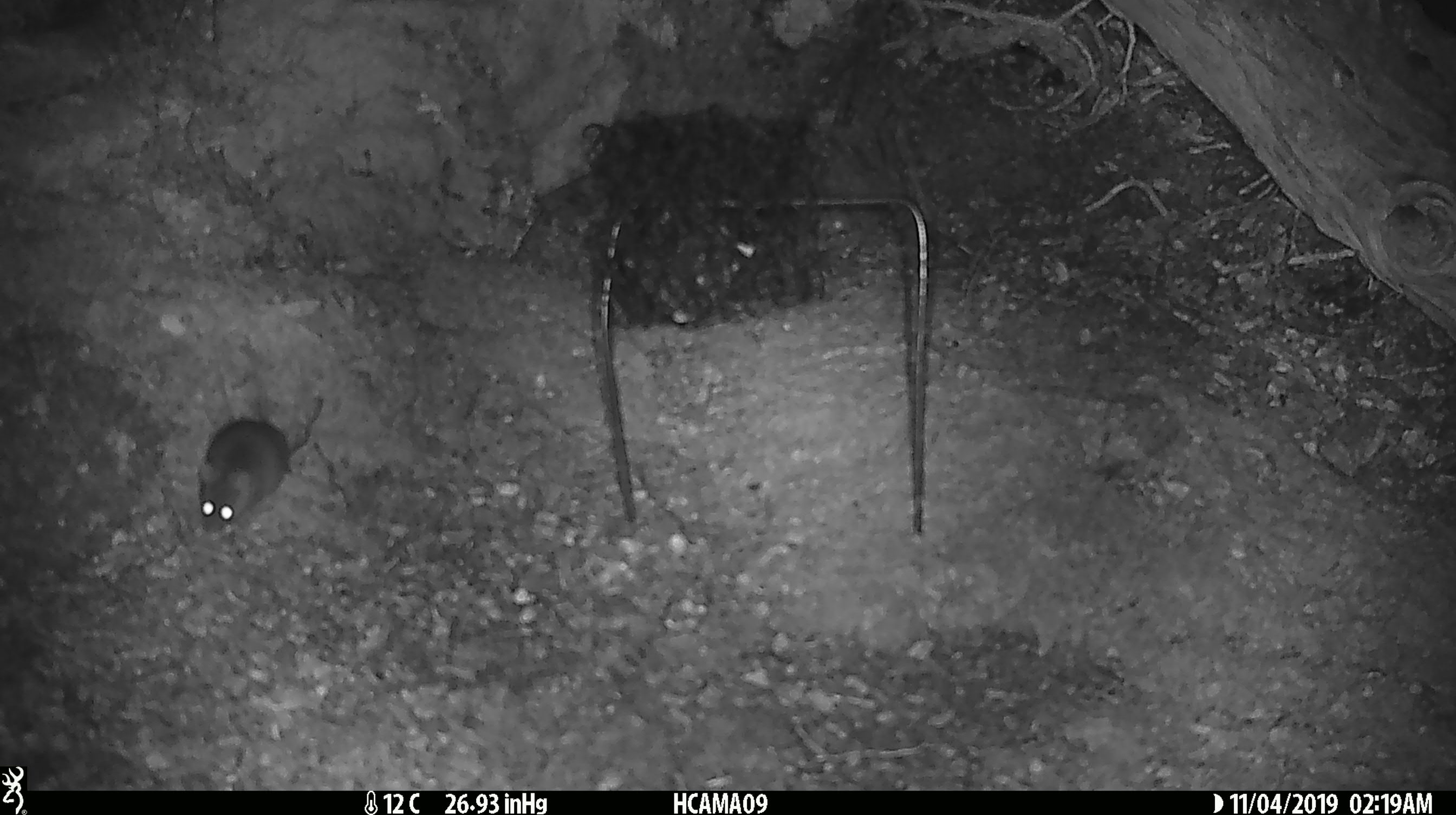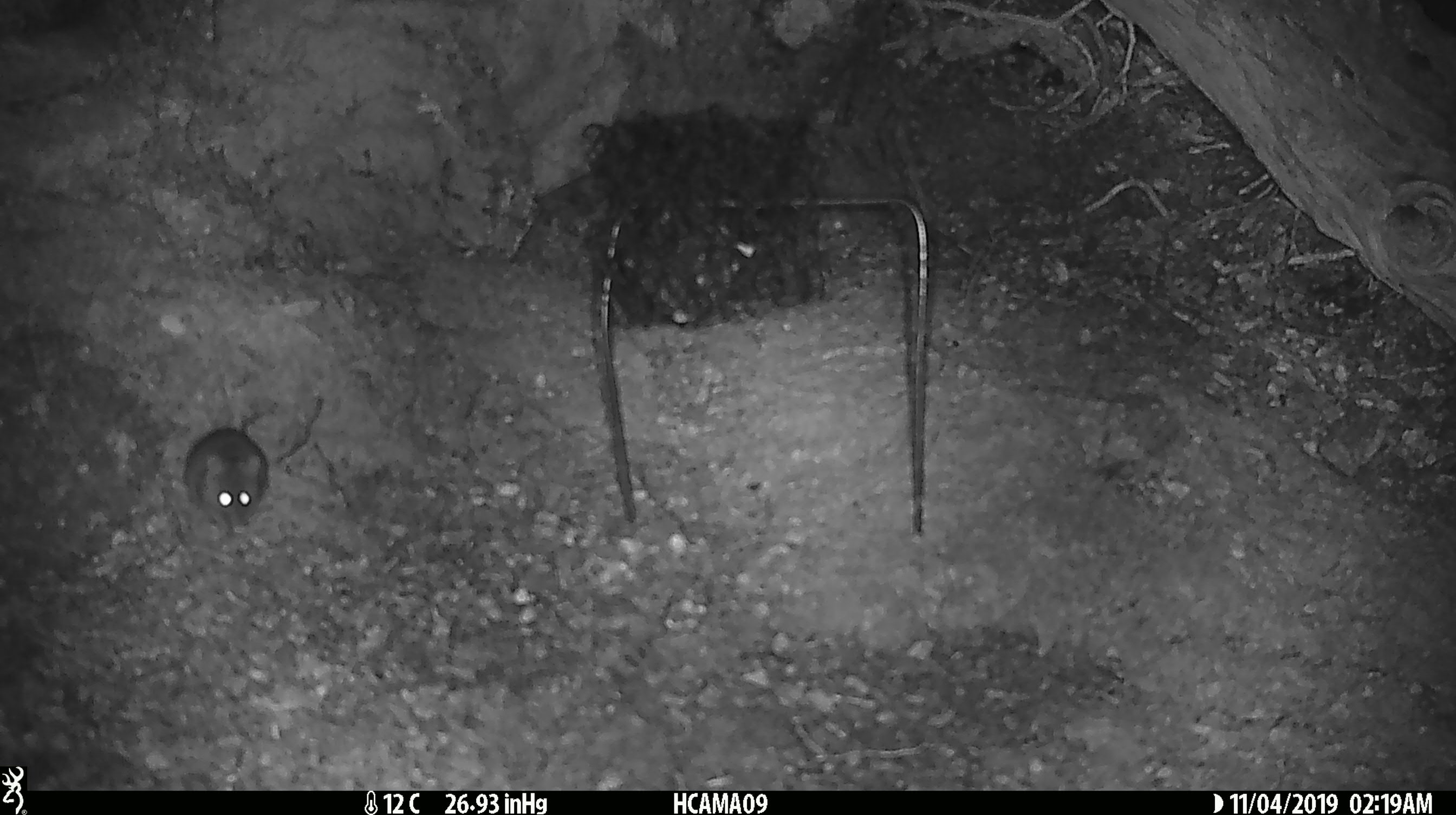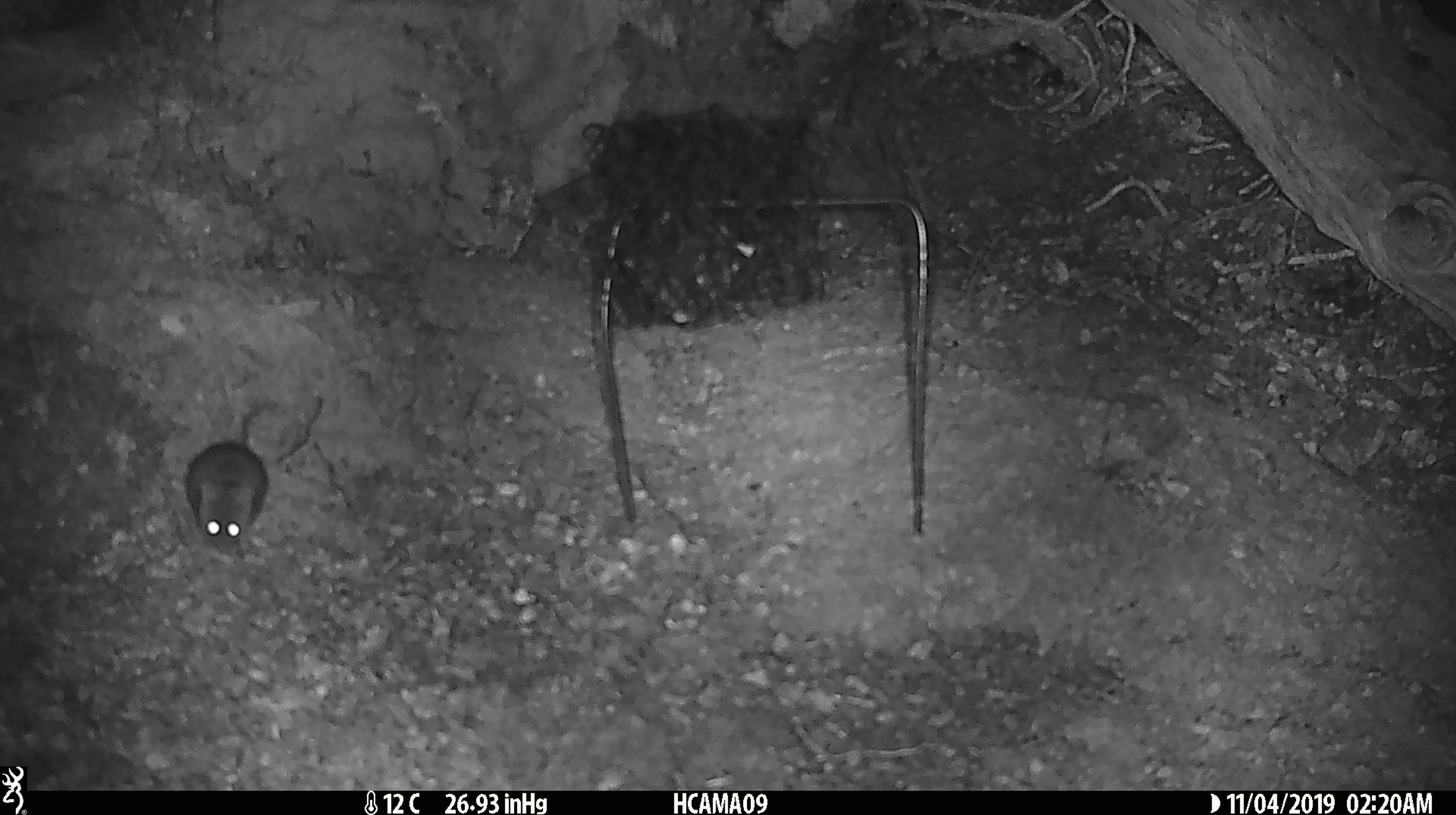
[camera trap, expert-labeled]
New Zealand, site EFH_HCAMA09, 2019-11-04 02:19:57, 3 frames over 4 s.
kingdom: Animalia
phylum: Chordata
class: Mammalia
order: Rodentia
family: Muridae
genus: Mus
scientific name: Mus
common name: mouse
Mouse (Mus).